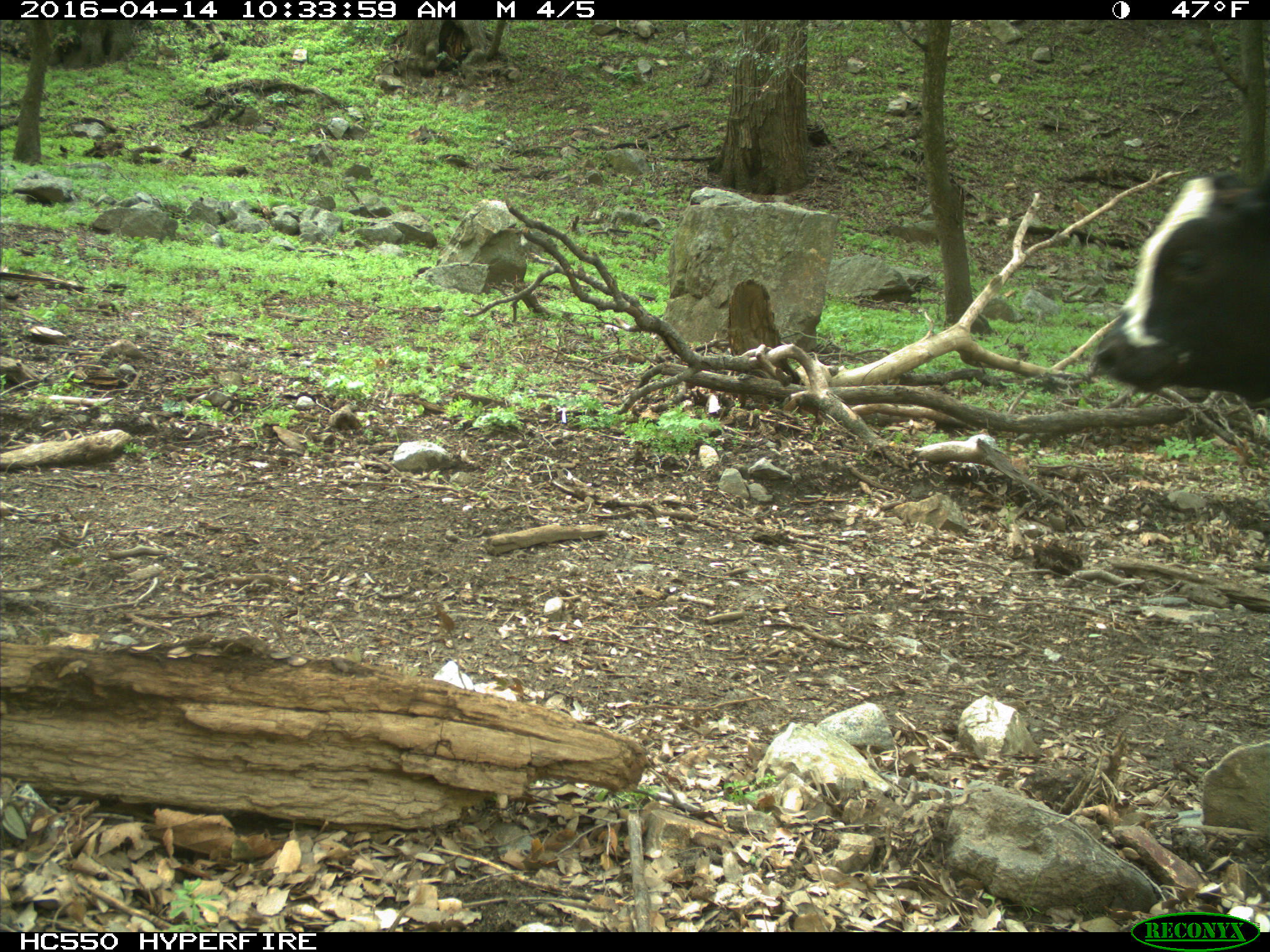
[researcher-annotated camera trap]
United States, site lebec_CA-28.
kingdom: Animalia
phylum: Chordata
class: Mammalia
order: Artiodactyla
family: Bovidae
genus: Bos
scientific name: Bos taurus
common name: domestic cow